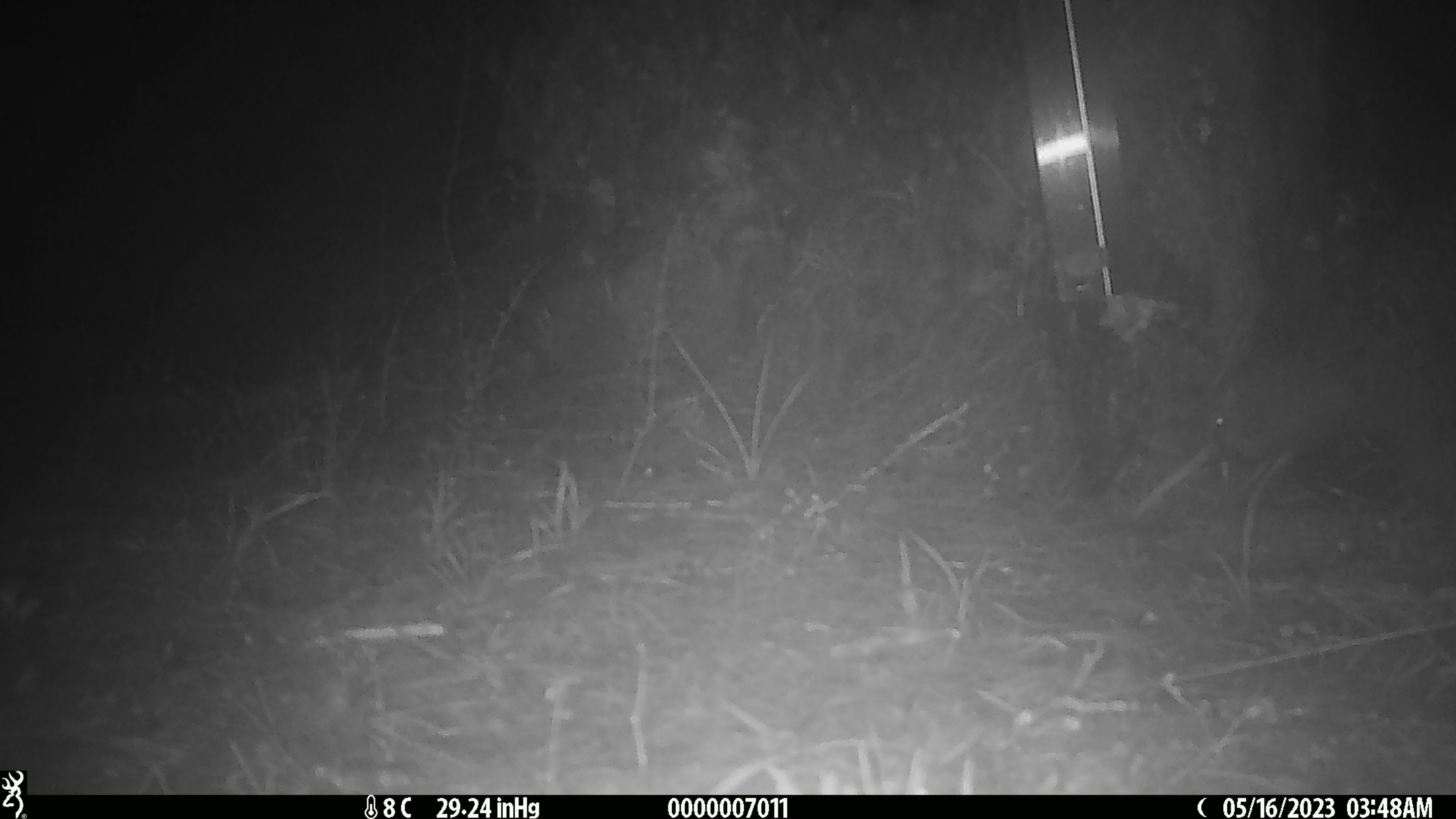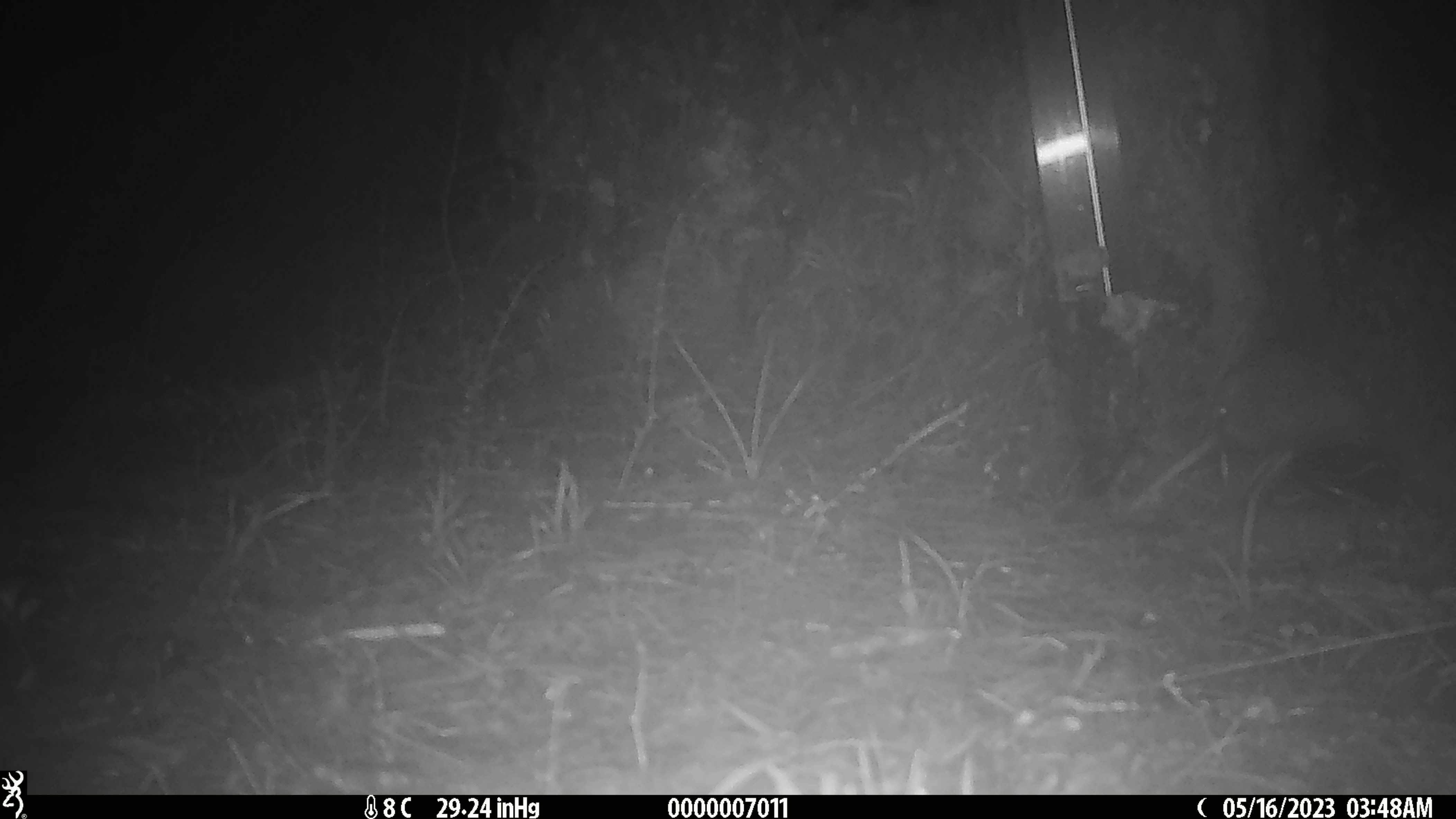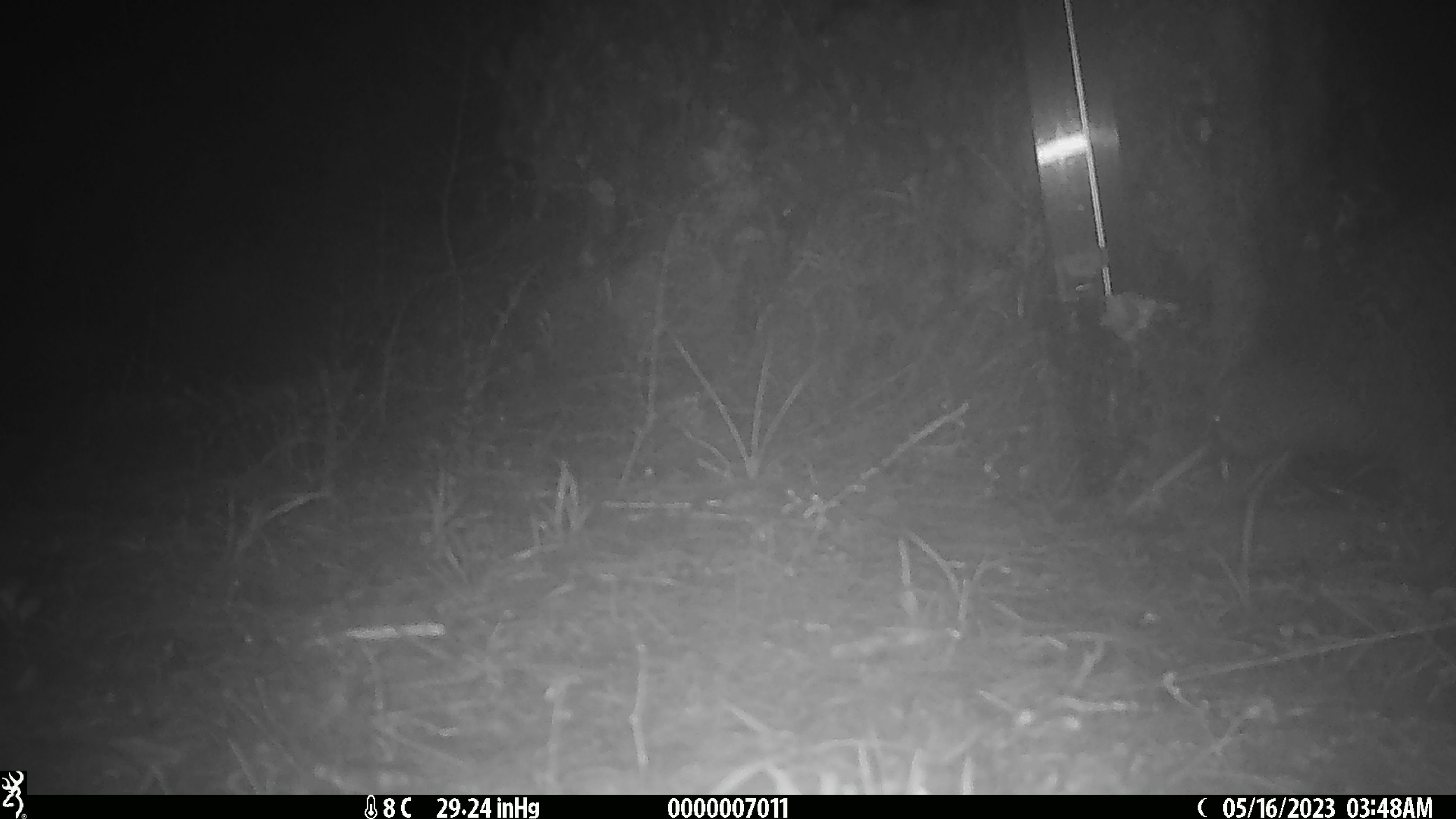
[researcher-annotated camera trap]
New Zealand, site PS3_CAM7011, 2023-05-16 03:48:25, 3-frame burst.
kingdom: Animalia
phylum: Chordata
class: Aves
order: Apterygiformes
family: Apterygidae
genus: Apteryx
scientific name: Apteryx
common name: kiwi